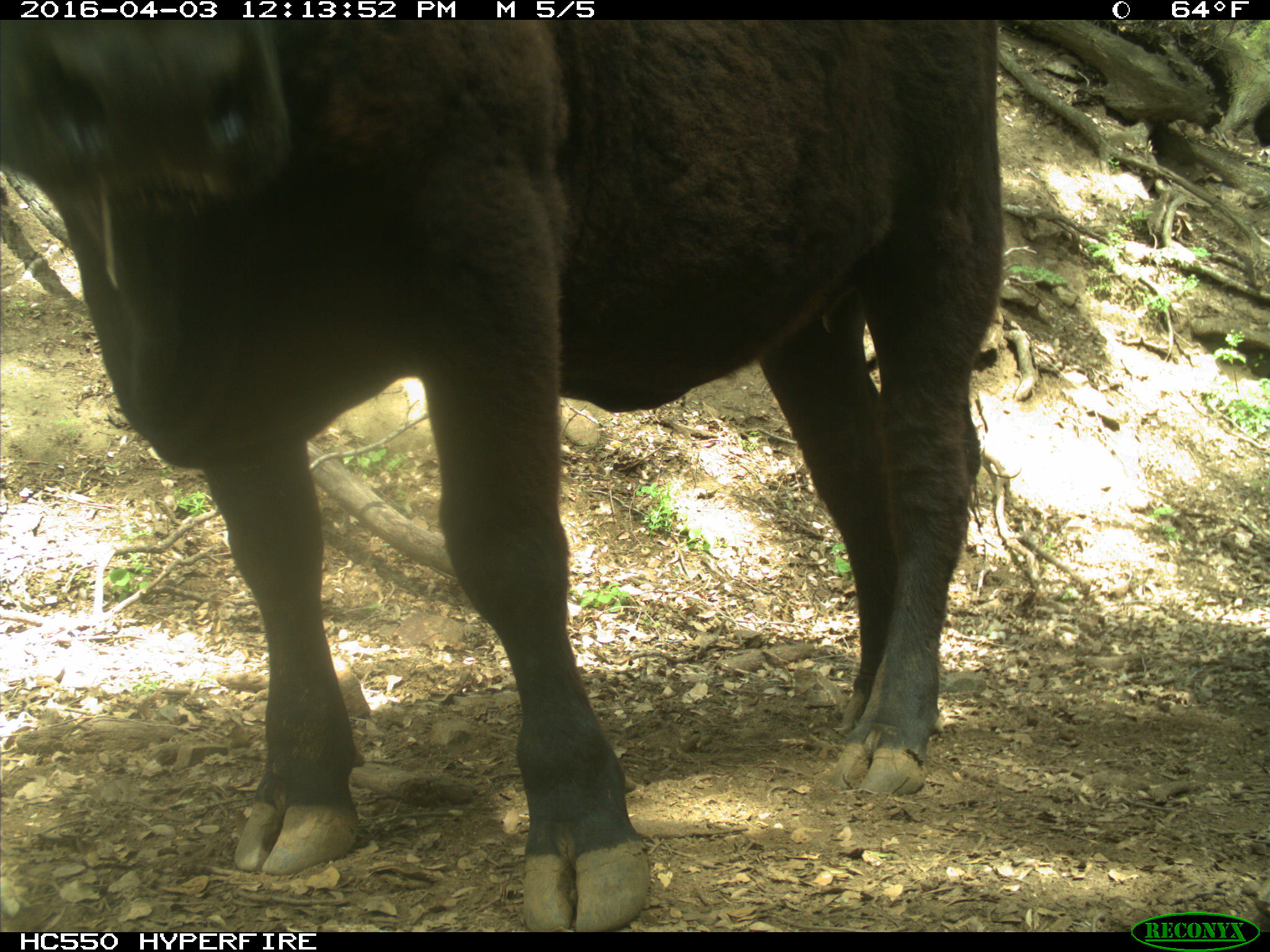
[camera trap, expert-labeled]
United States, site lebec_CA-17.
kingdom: Animalia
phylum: Chordata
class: Mammalia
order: Artiodactyla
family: Bovidae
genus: Bos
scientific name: Bos taurus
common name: domestic cow